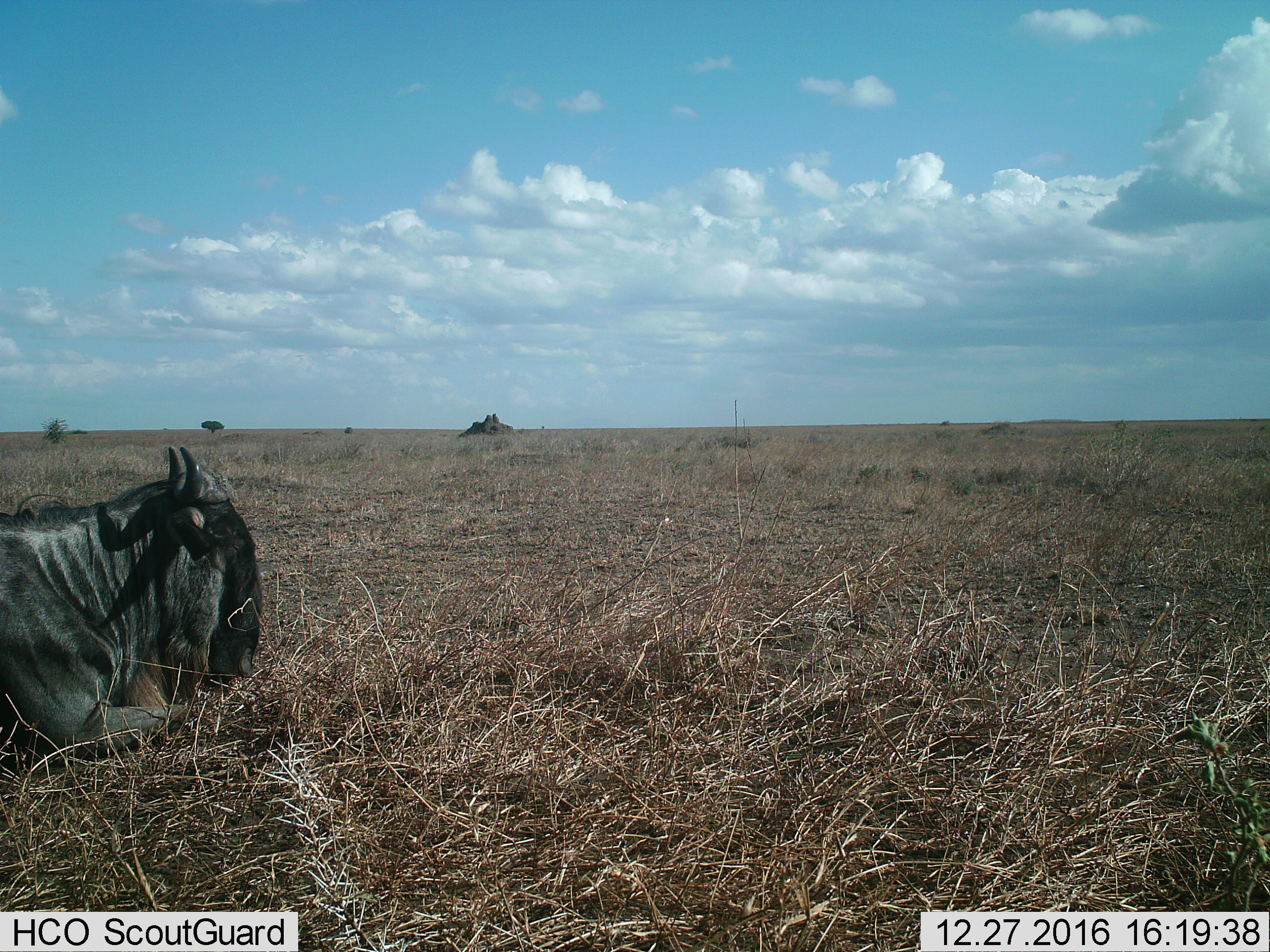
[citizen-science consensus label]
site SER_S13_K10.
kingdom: Animalia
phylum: Chordata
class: Mammalia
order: Artiodactyla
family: Bovidae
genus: Connochaetes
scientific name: Connochaetes taurinus taurinus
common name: blue wildebeest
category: wildebeestblue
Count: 1.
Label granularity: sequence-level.